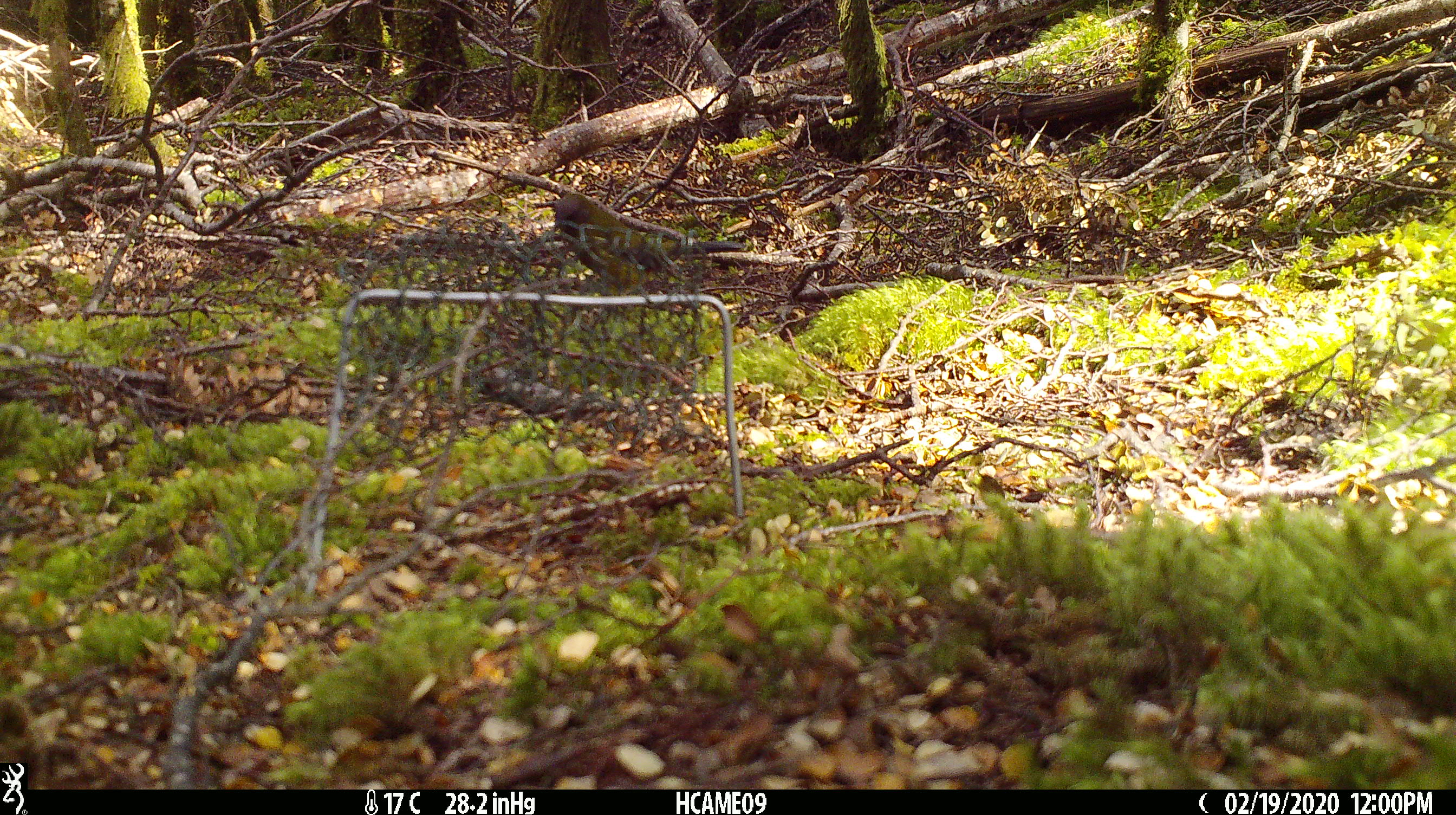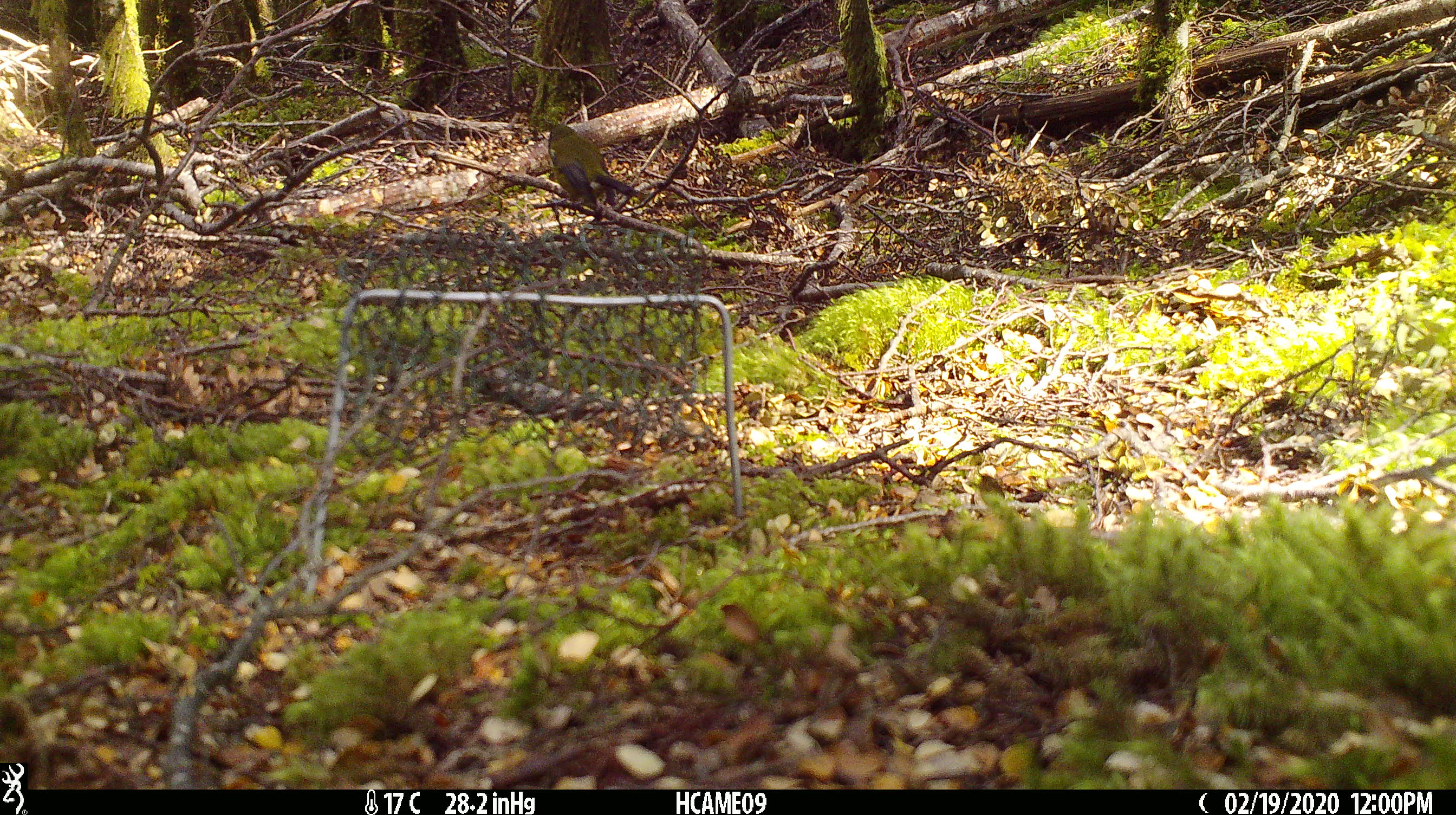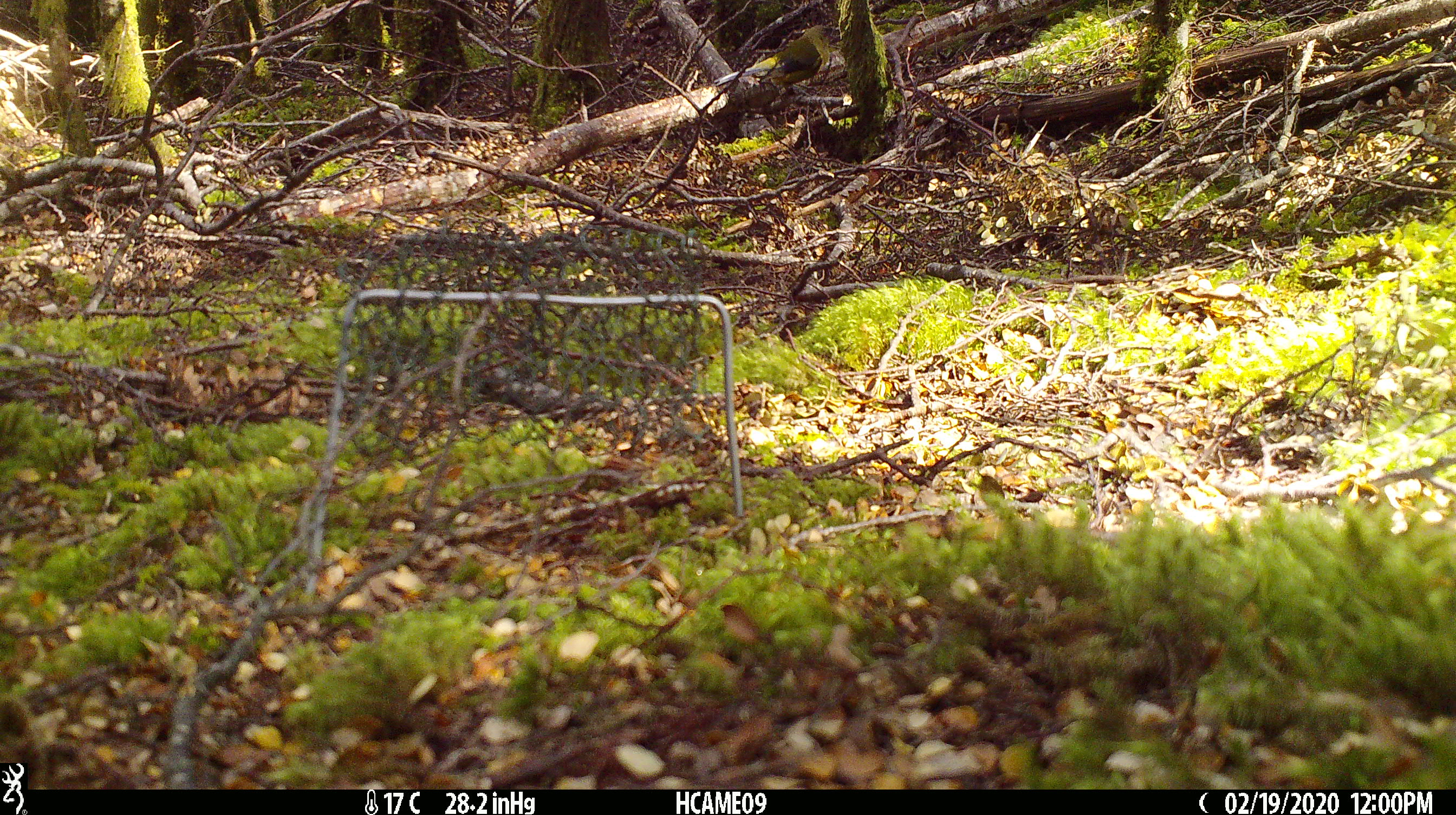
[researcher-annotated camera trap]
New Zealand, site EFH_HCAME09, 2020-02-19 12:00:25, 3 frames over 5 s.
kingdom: Animalia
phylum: Chordata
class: Aves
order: Passeriformes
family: Meliphagidae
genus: Anthornis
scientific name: Anthornis melanura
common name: new zealand bellbird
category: bellbird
Bellbird (new zealand bellbird) (Anthornis melanura).